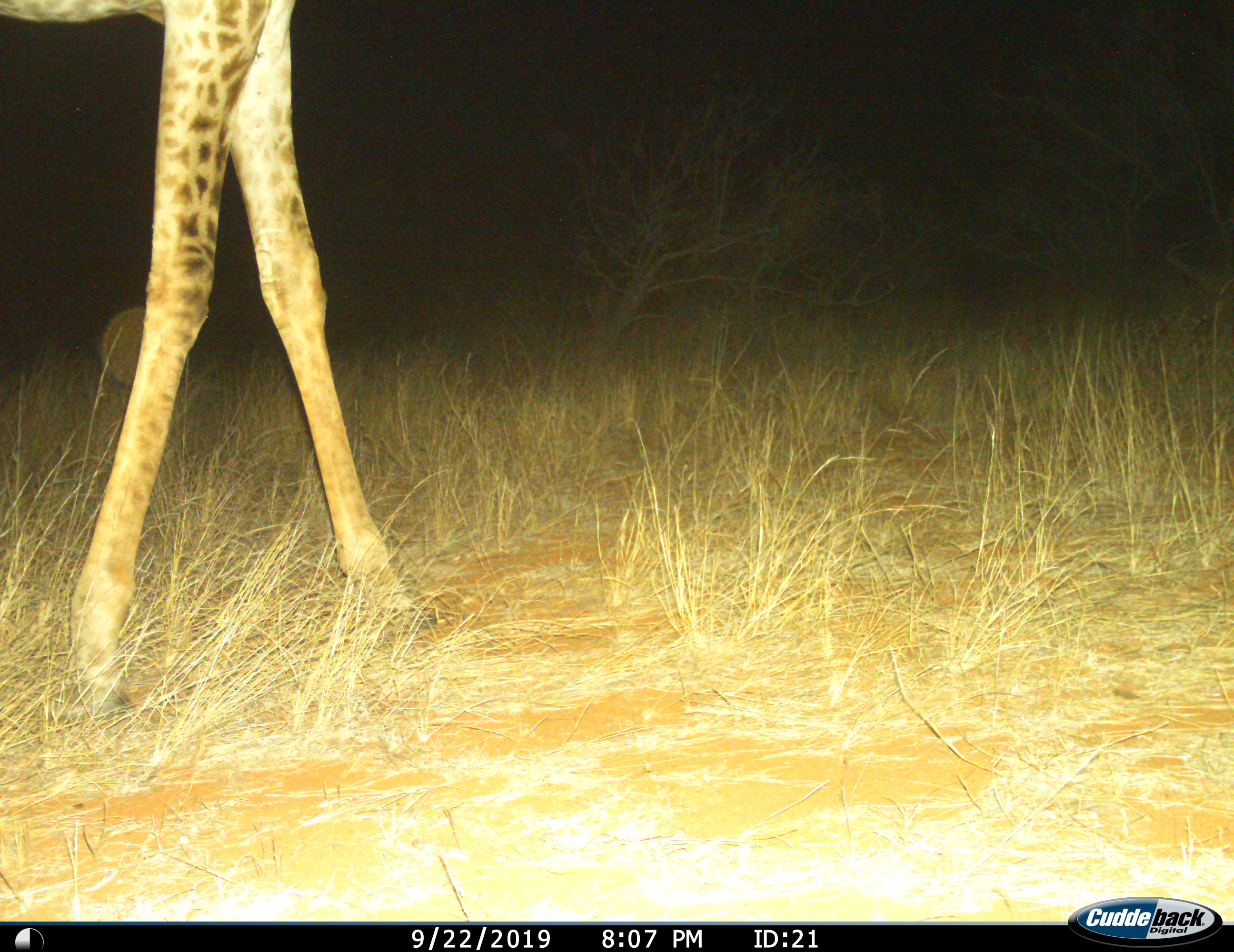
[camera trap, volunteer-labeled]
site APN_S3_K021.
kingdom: Animalia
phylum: Chordata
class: Mammalia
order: Artiodactyla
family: Giraffidae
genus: Giraffa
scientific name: Giraffa camelopardalis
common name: giraffe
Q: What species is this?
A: Giraffe (Giraffa camelopardalis).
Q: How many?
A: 1.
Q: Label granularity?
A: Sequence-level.